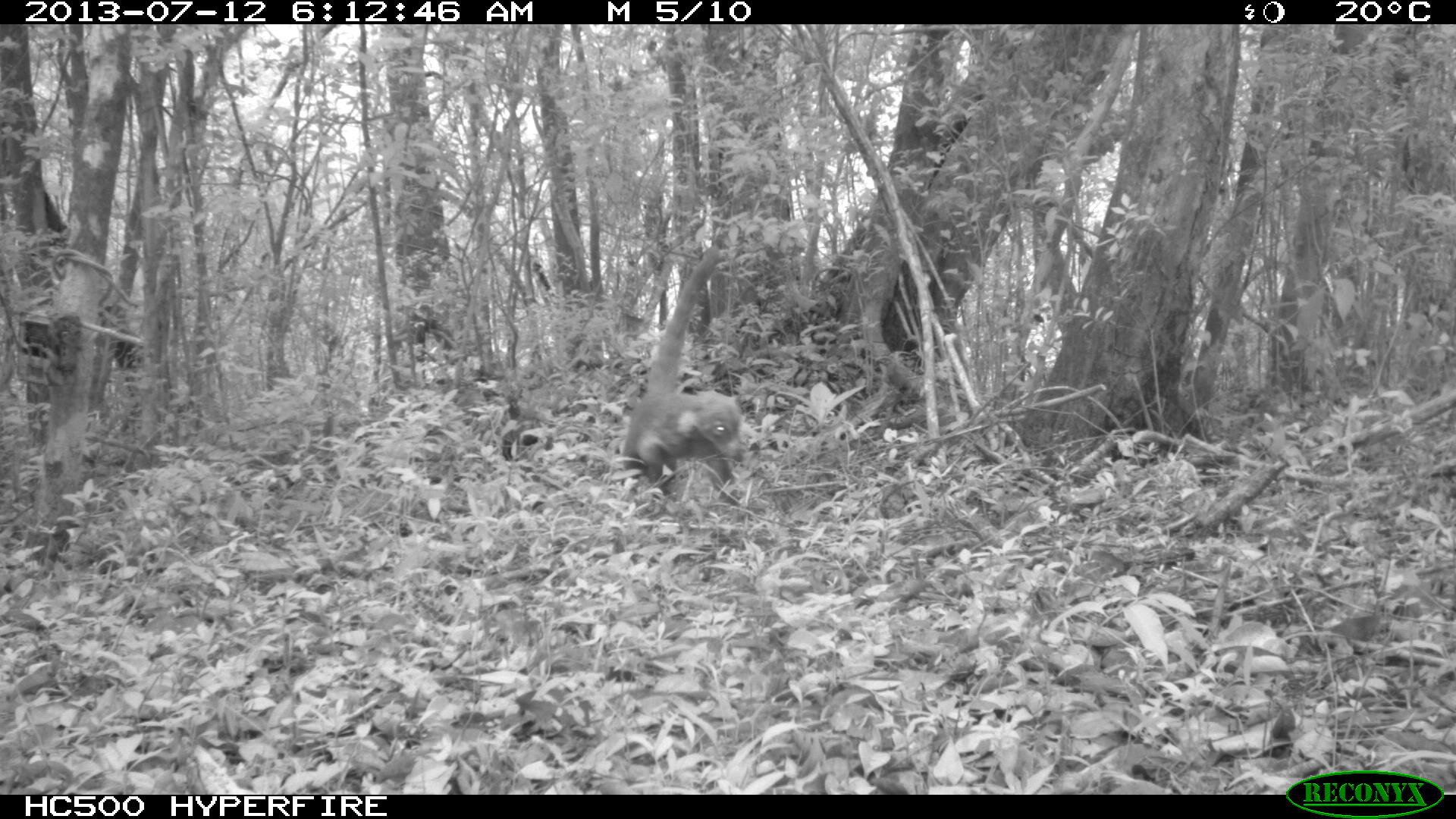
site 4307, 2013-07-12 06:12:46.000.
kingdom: Animalia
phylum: Chordata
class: Mammalia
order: Carnivora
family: Procyonidae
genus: Nasua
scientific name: Nasua narica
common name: white-nosed coati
Nasua narica (white-nosed coati), count 1.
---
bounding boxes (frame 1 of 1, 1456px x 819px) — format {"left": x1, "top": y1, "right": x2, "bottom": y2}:
nasua narica: {"left": 619, "top": 241, "right": 748, "bottom": 507}